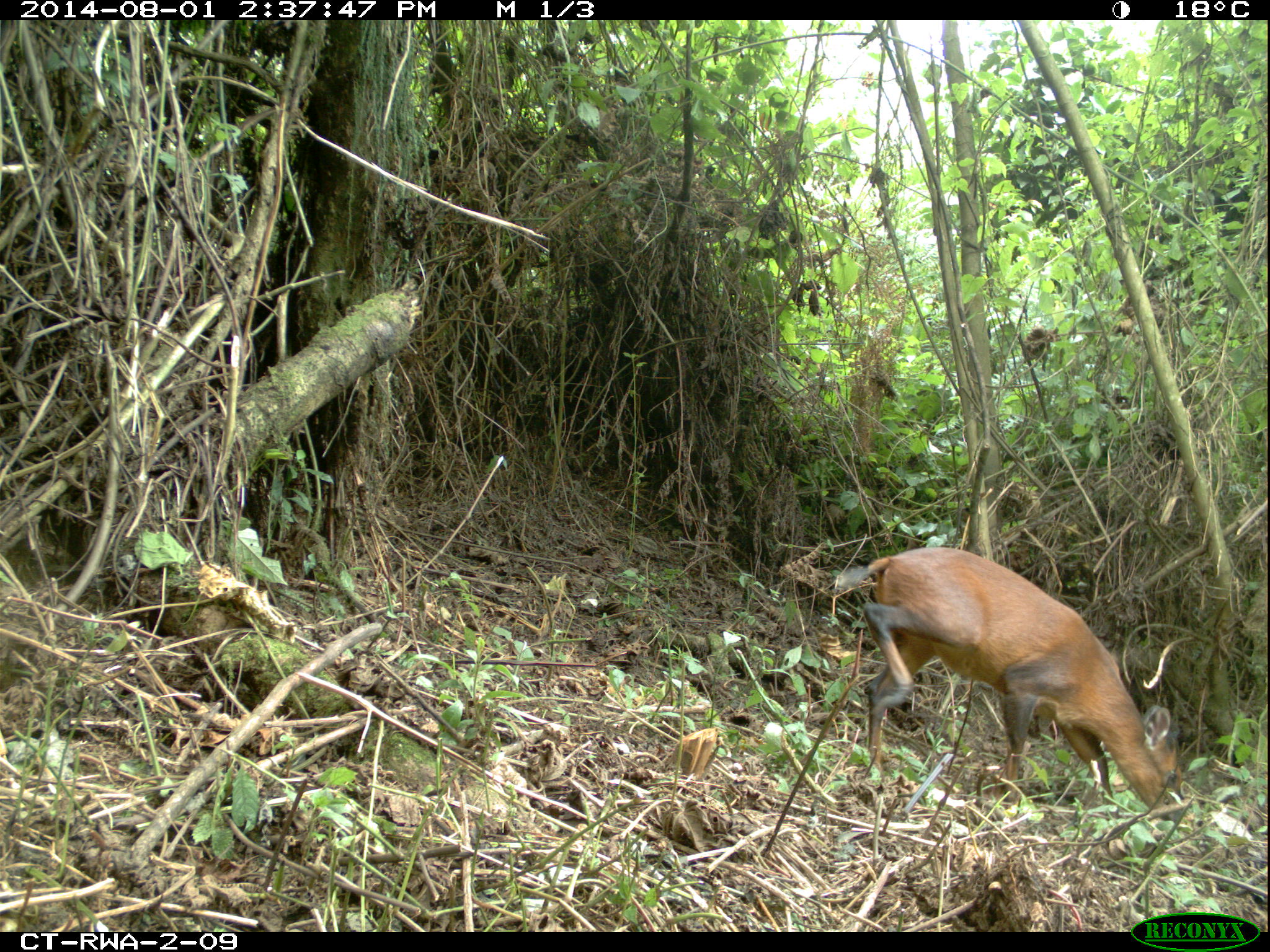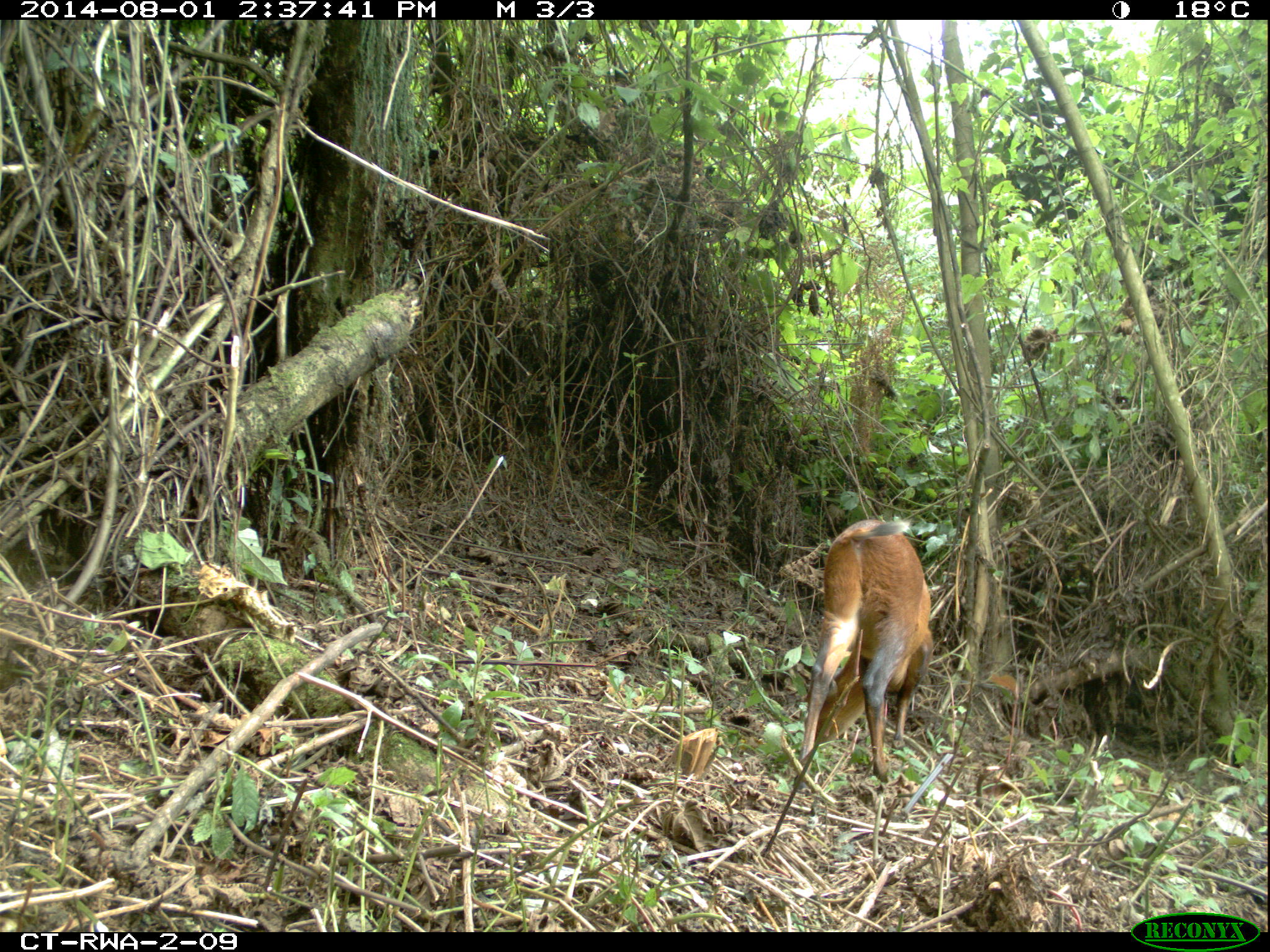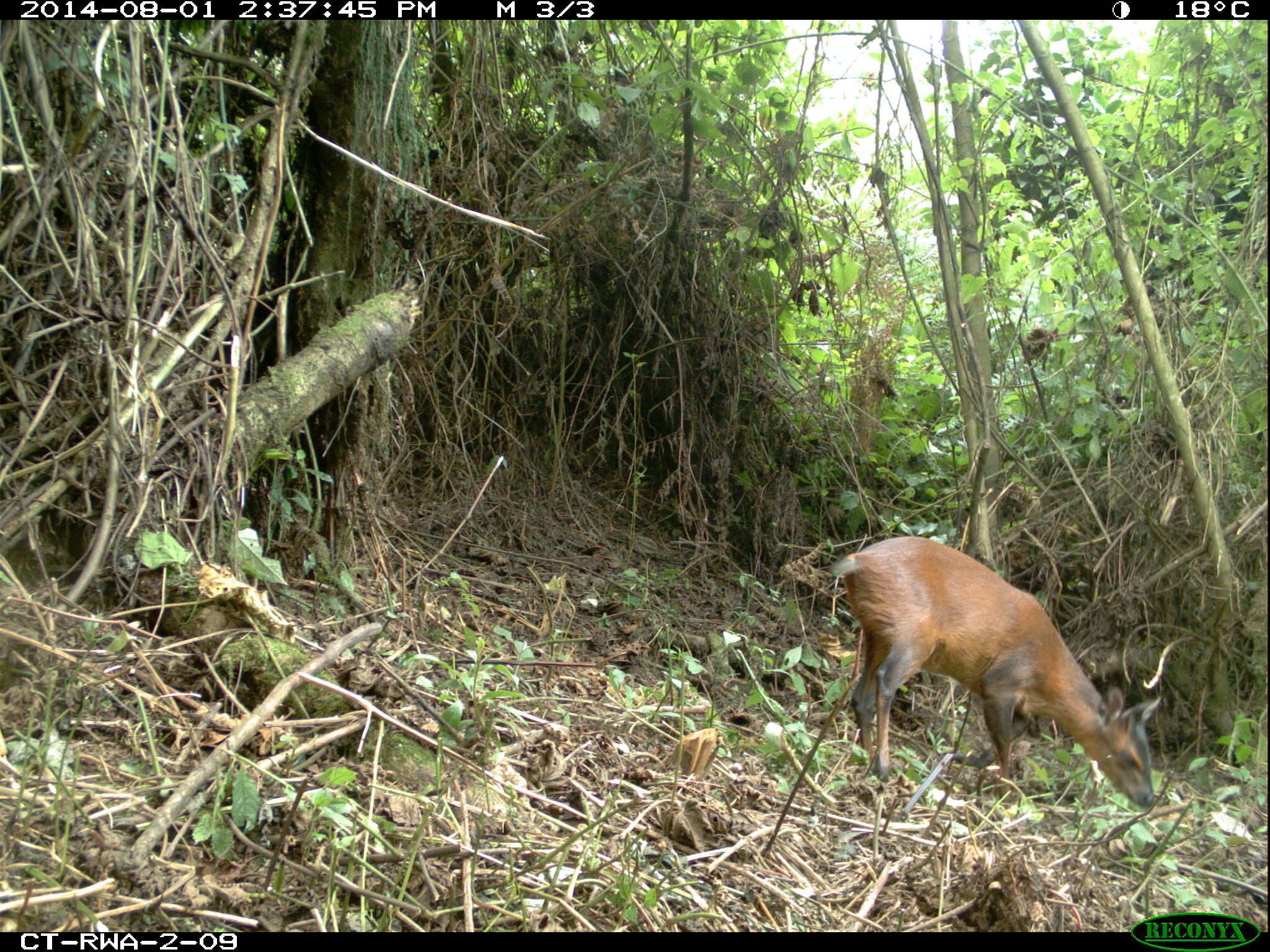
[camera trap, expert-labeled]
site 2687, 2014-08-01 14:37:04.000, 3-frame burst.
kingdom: Animalia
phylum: Chordata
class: Mammalia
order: Artiodactyla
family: Bovidae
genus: Cephalophus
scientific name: Cephalophus nigrifrons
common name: black-fronted duiker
Cephalophus nigrifrons (black-fronted duiker), count 1.